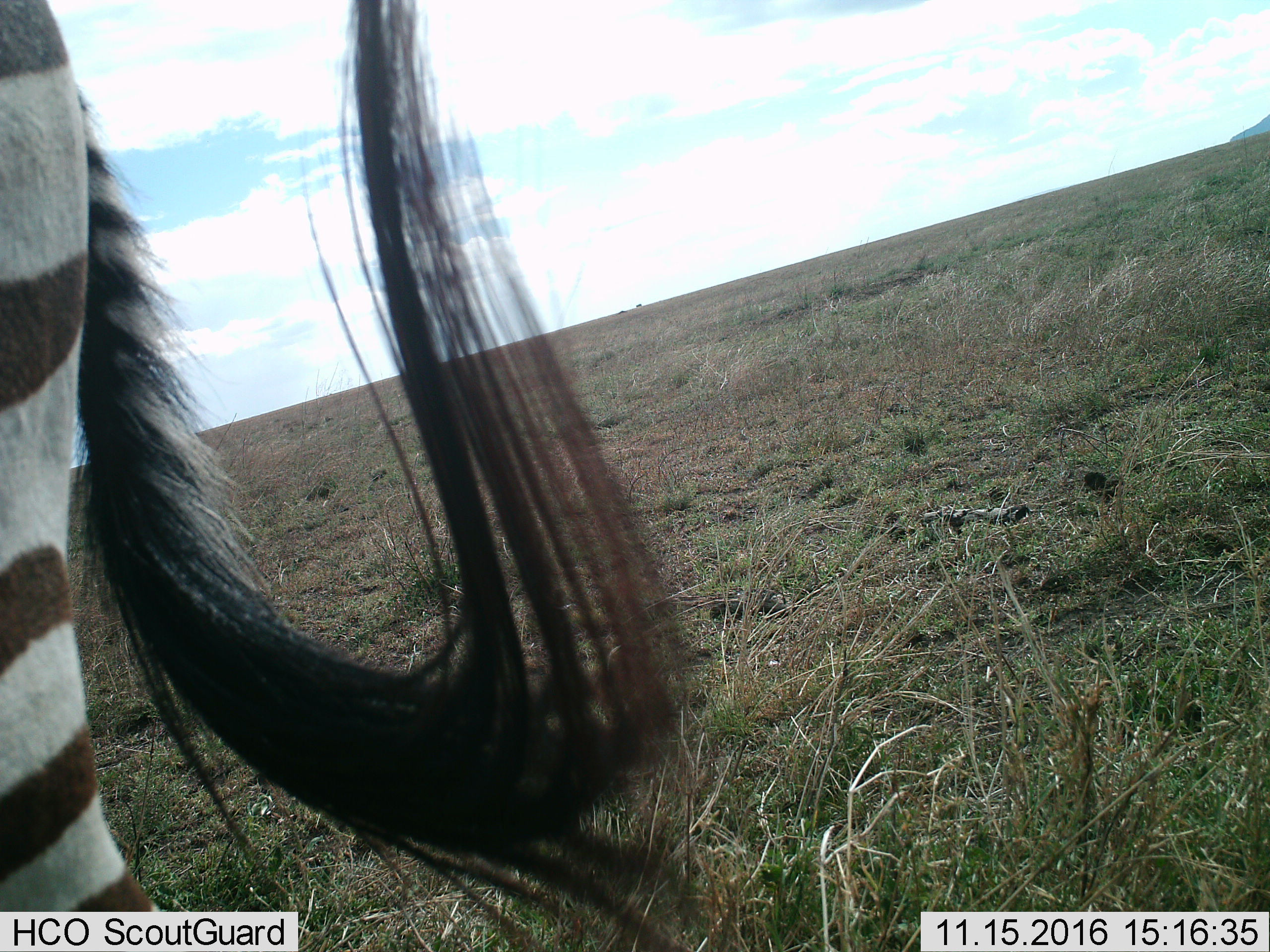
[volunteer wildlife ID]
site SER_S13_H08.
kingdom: Animalia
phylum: Chordata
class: Mammalia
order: Perissodactyla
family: Equidae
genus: Equus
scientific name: Equus quagga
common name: plains zebra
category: zebraplains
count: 1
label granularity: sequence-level